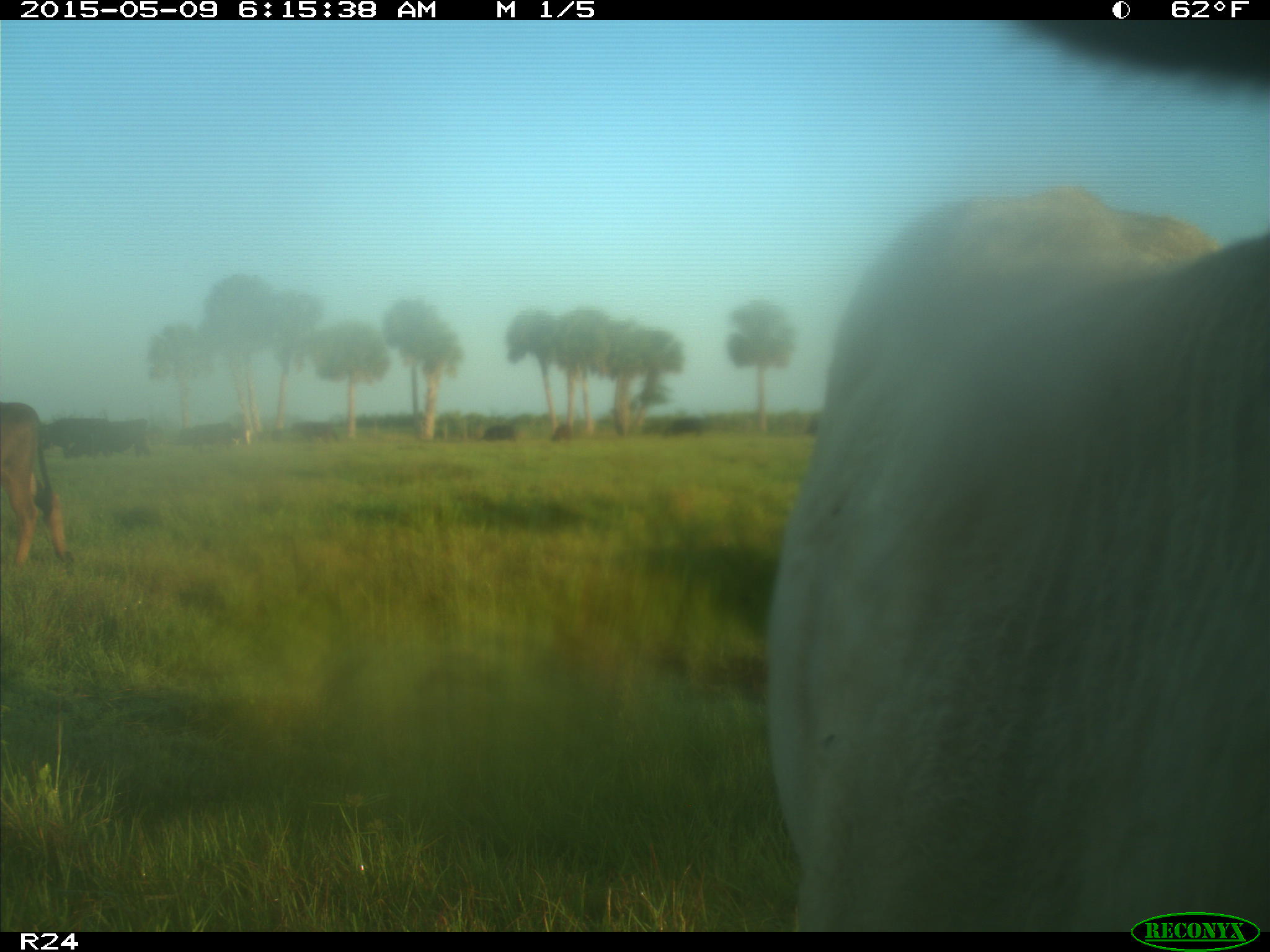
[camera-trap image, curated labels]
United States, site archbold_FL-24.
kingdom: Animalia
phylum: Chordata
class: Mammalia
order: Artiodactyla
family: Bovidae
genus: Bos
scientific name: Bos taurus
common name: domestic cow